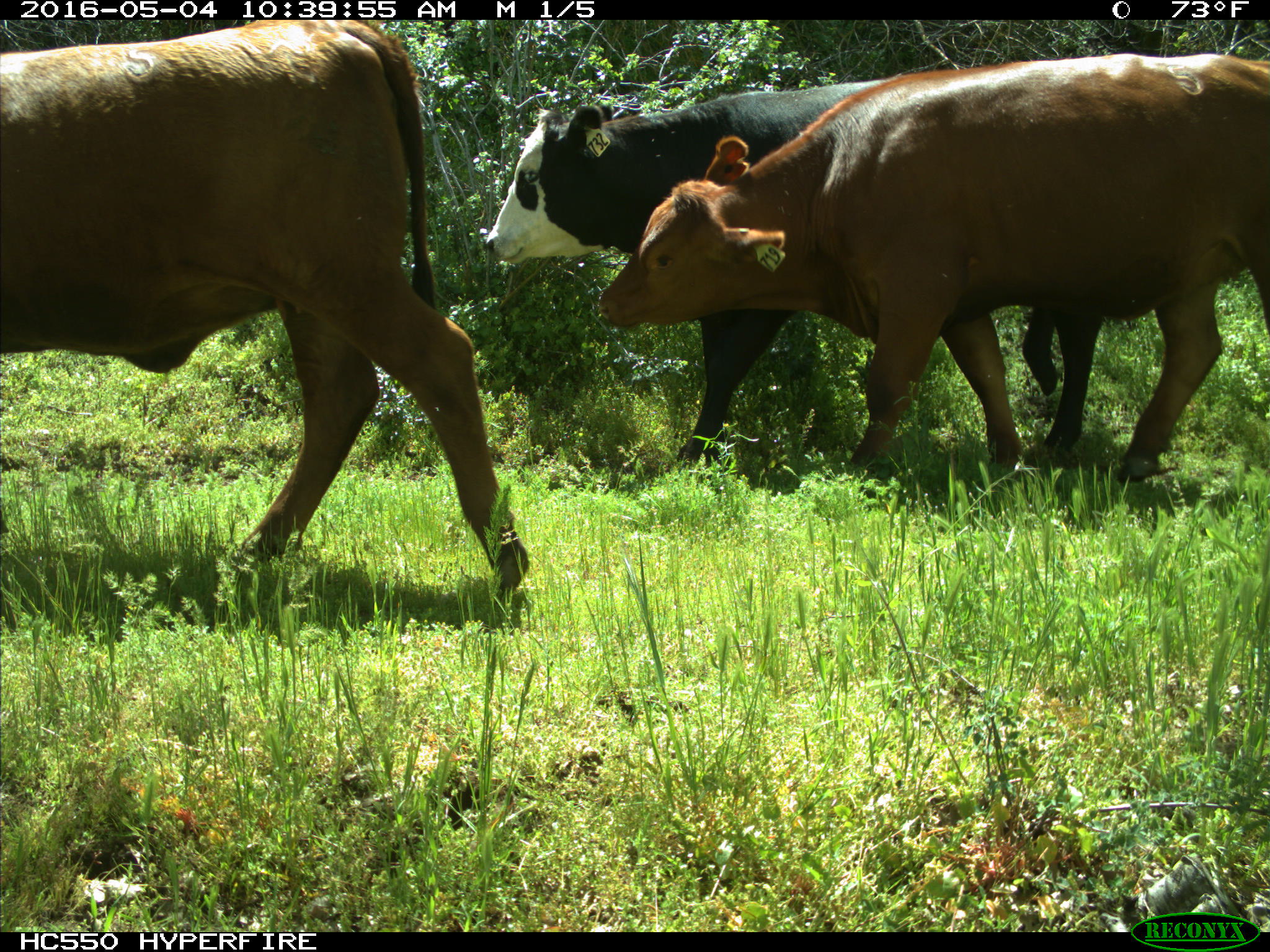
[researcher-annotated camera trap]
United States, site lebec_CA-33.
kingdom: Animalia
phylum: Chordata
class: Mammalia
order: Artiodactyla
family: Bovidae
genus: Bos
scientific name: Bos taurus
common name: domestic cow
Bos taurus (domestic cow).